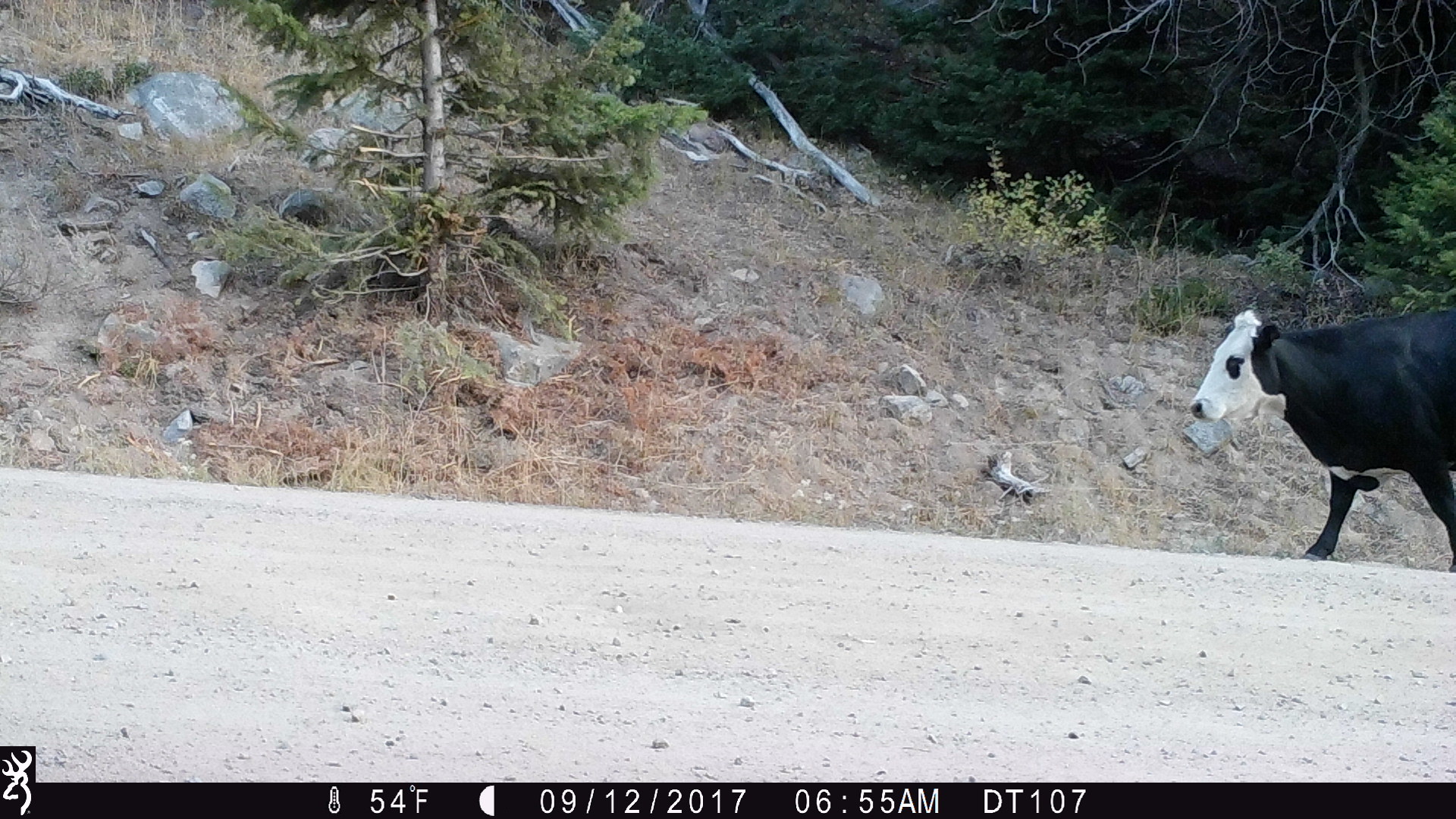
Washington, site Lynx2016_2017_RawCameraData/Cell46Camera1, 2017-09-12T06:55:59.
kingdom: Animalia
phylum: Chordata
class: Mammalia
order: Artiodactyla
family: Bovidae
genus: Bos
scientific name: Bos taurus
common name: domestic cattle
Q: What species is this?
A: Domestic cattle (Bos taurus).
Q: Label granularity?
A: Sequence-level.